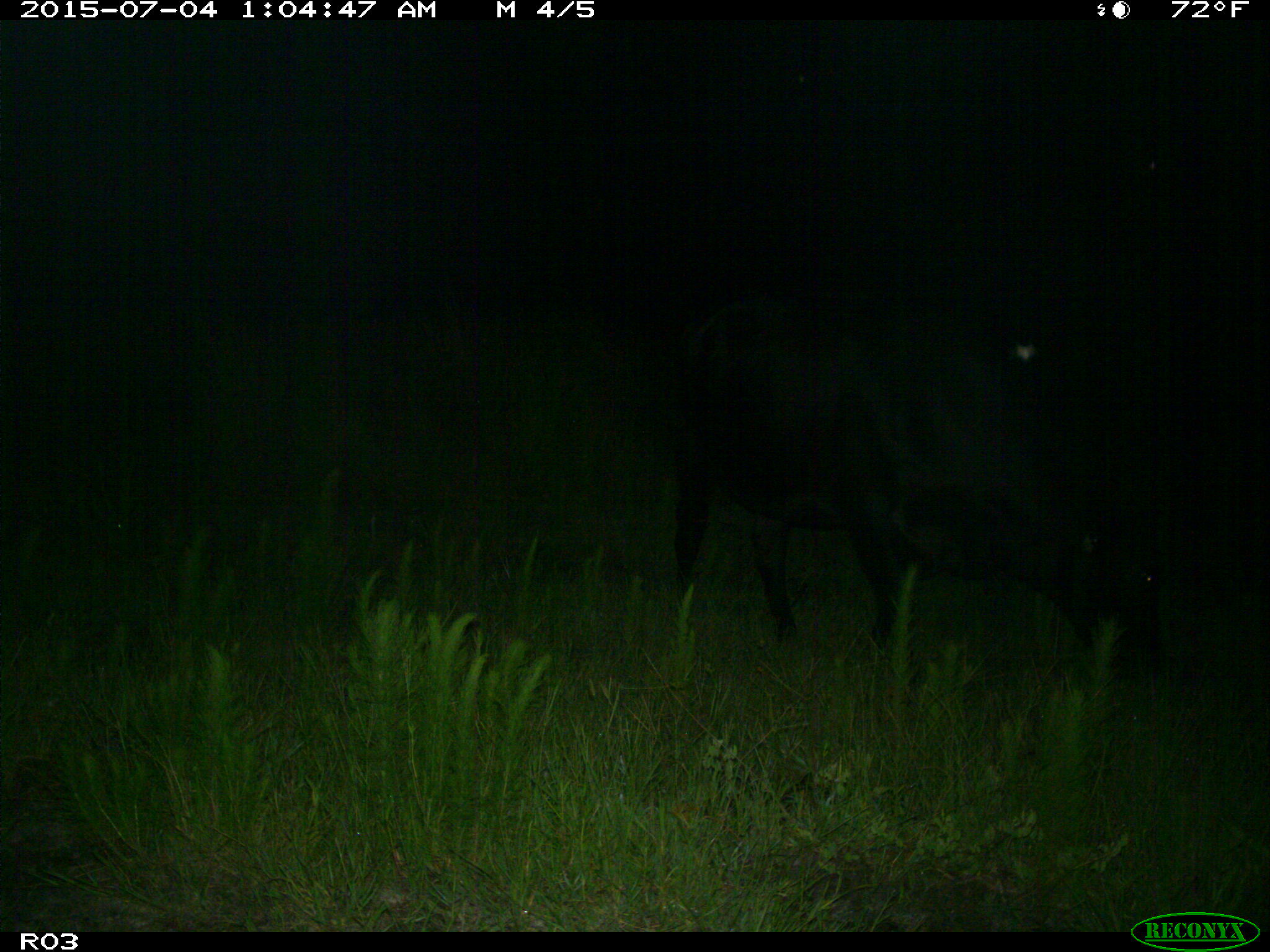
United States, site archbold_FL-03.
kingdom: Animalia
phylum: Chordata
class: Mammalia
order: Artiodactyla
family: Bovidae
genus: Bos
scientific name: Bos taurus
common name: domestic cow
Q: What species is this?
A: Bos taurus (domestic cow).